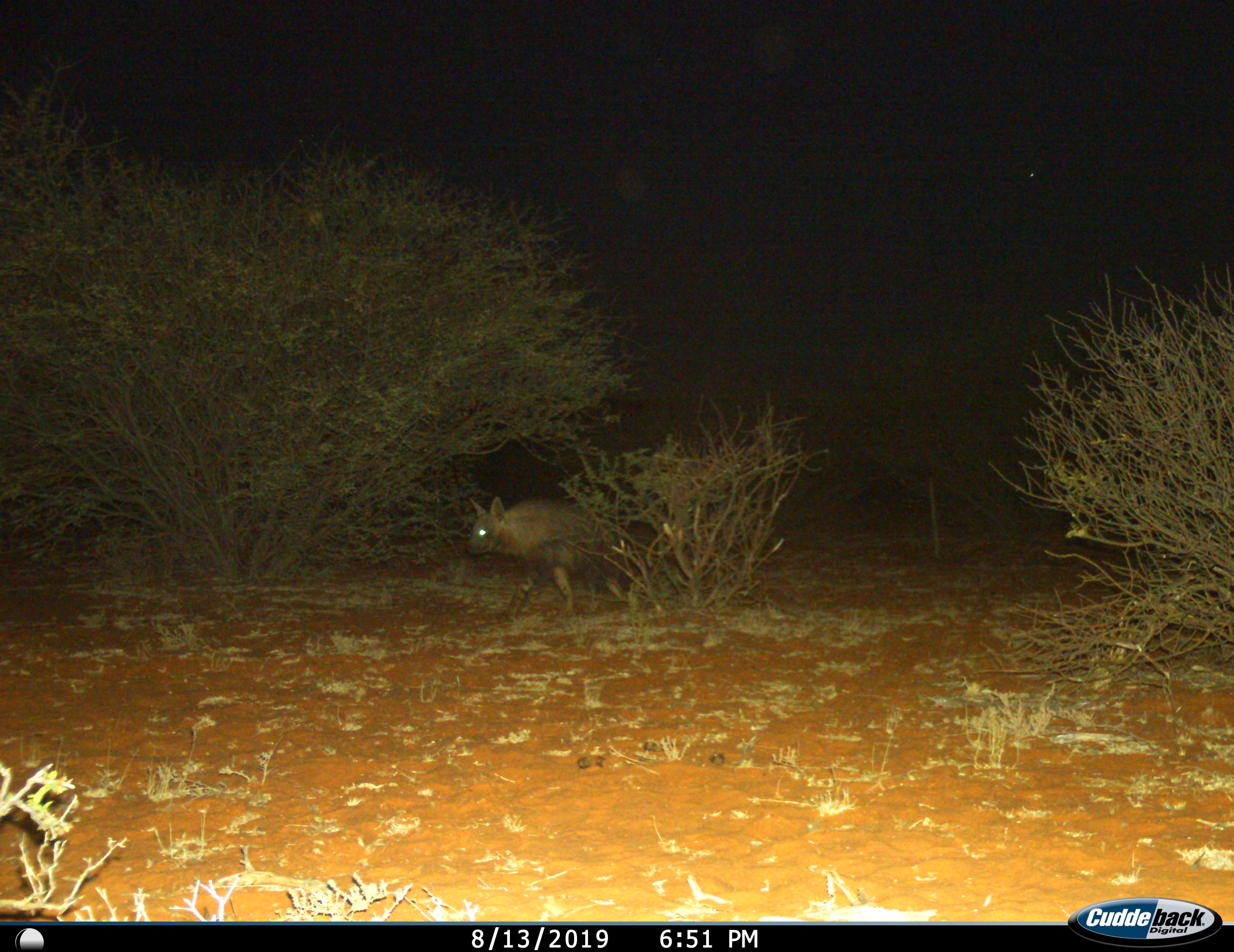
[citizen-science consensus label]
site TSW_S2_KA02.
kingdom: Animalia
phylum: Chordata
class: Mammalia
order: Carnivora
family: Hyaenidae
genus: Parahyaena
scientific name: Parahyaena brunnea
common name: brown hyena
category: hyenabrown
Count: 1.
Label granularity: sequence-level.